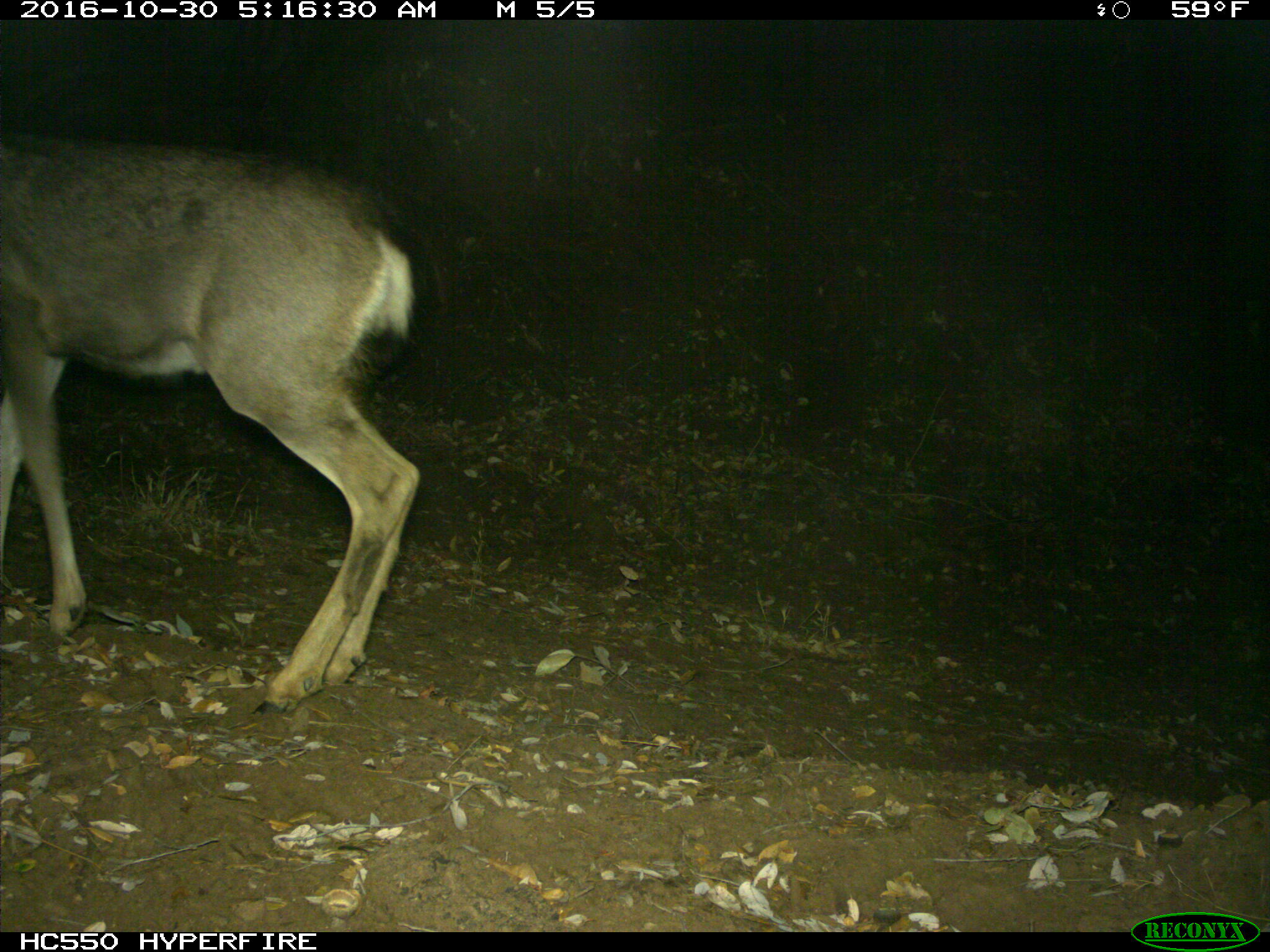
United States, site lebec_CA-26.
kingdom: Animalia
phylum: Chordata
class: Mammalia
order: Artiodactyla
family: Cervidae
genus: Odocoileus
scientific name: Odocoileus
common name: deer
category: unidentified deer